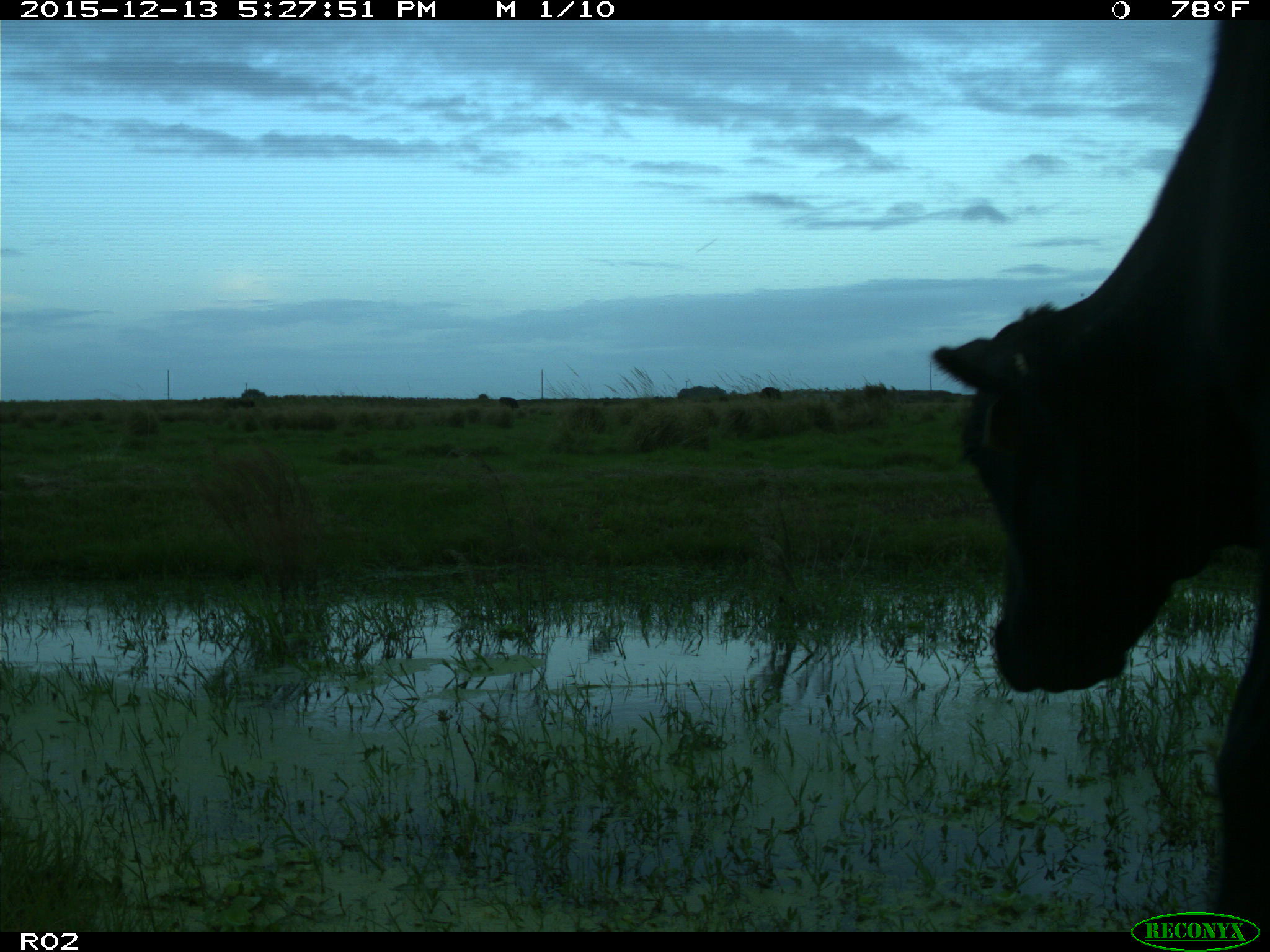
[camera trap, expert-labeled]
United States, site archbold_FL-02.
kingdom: Animalia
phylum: Chordata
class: Mammalia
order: Artiodactyla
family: Bovidae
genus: Bos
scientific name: Bos taurus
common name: domestic cow